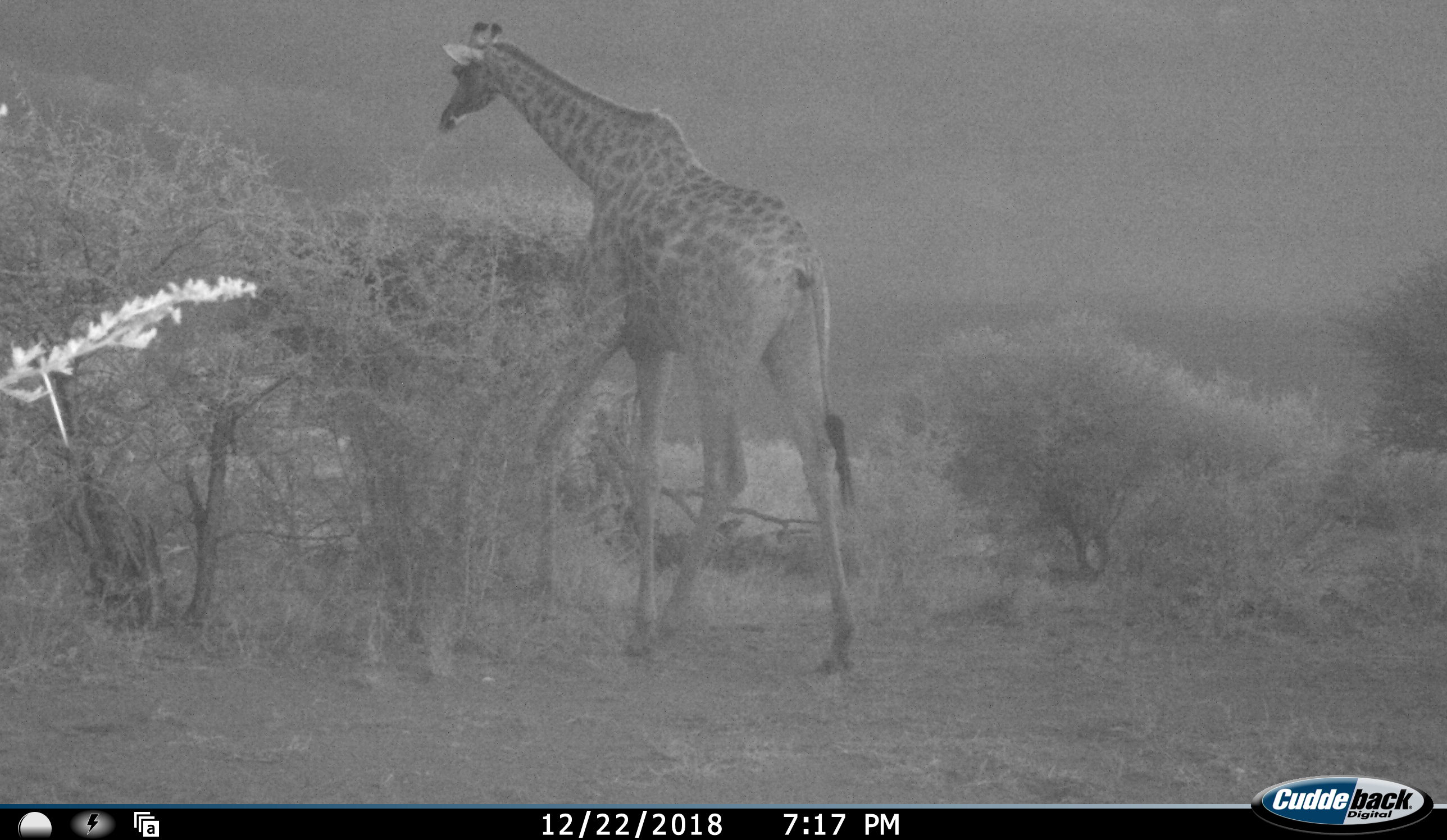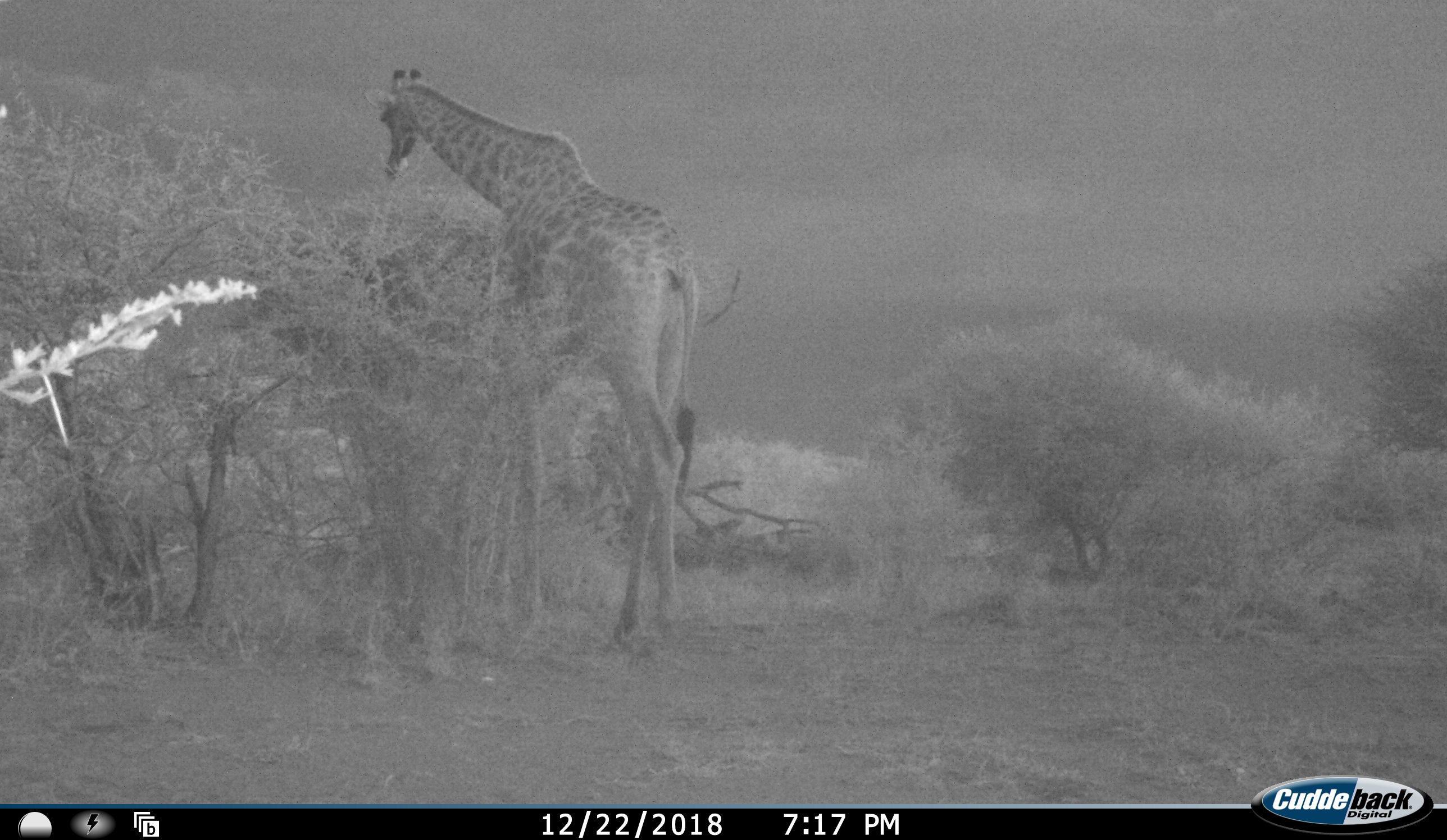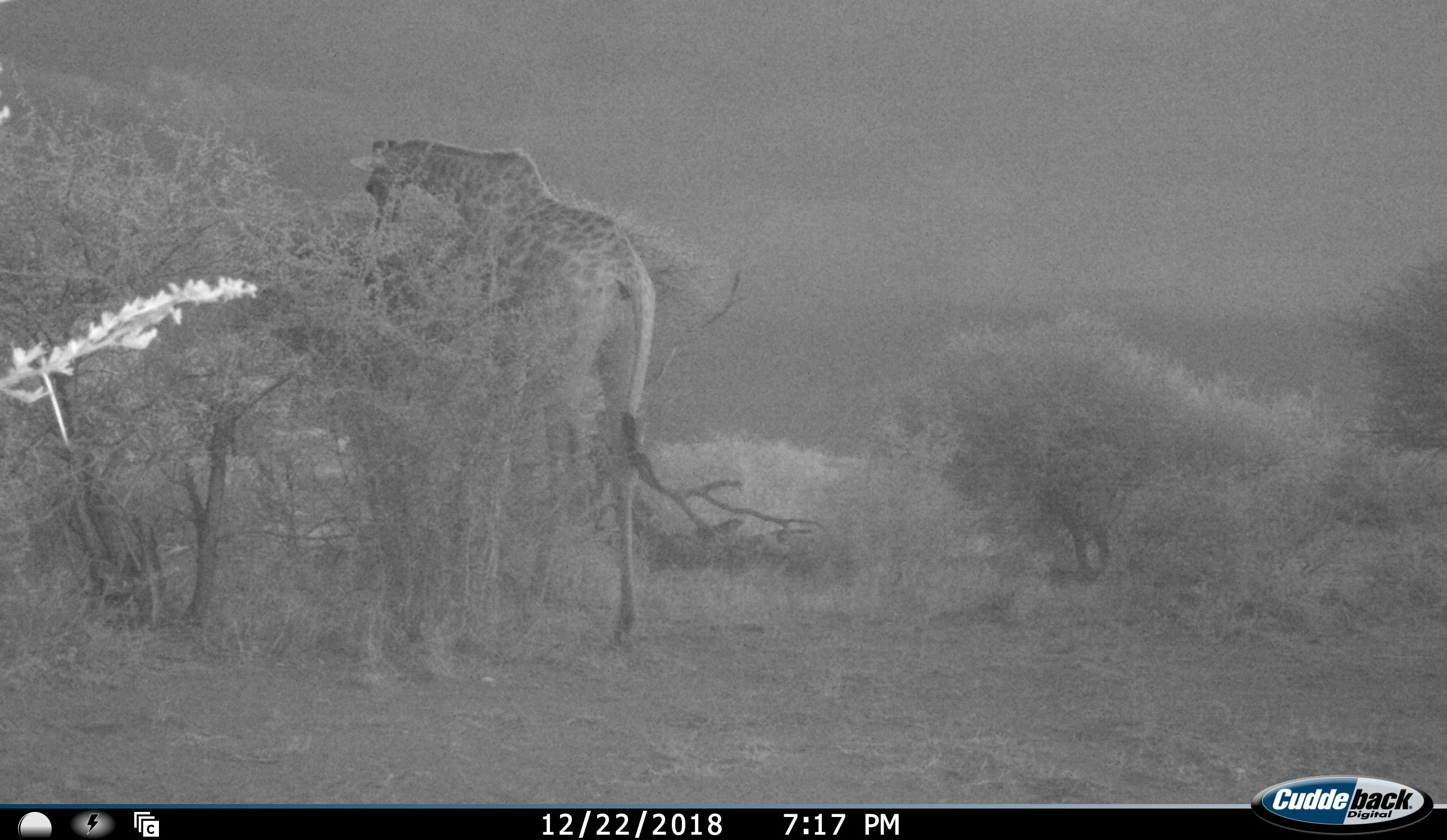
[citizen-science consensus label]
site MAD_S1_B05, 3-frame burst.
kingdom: Animalia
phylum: Chordata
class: Mammalia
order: Artiodactyla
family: Giraffidae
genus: Giraffa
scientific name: Giraffa camelopardalis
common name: giraffe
Giraffe (Giraffa camelopardalis), count 1. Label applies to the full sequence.